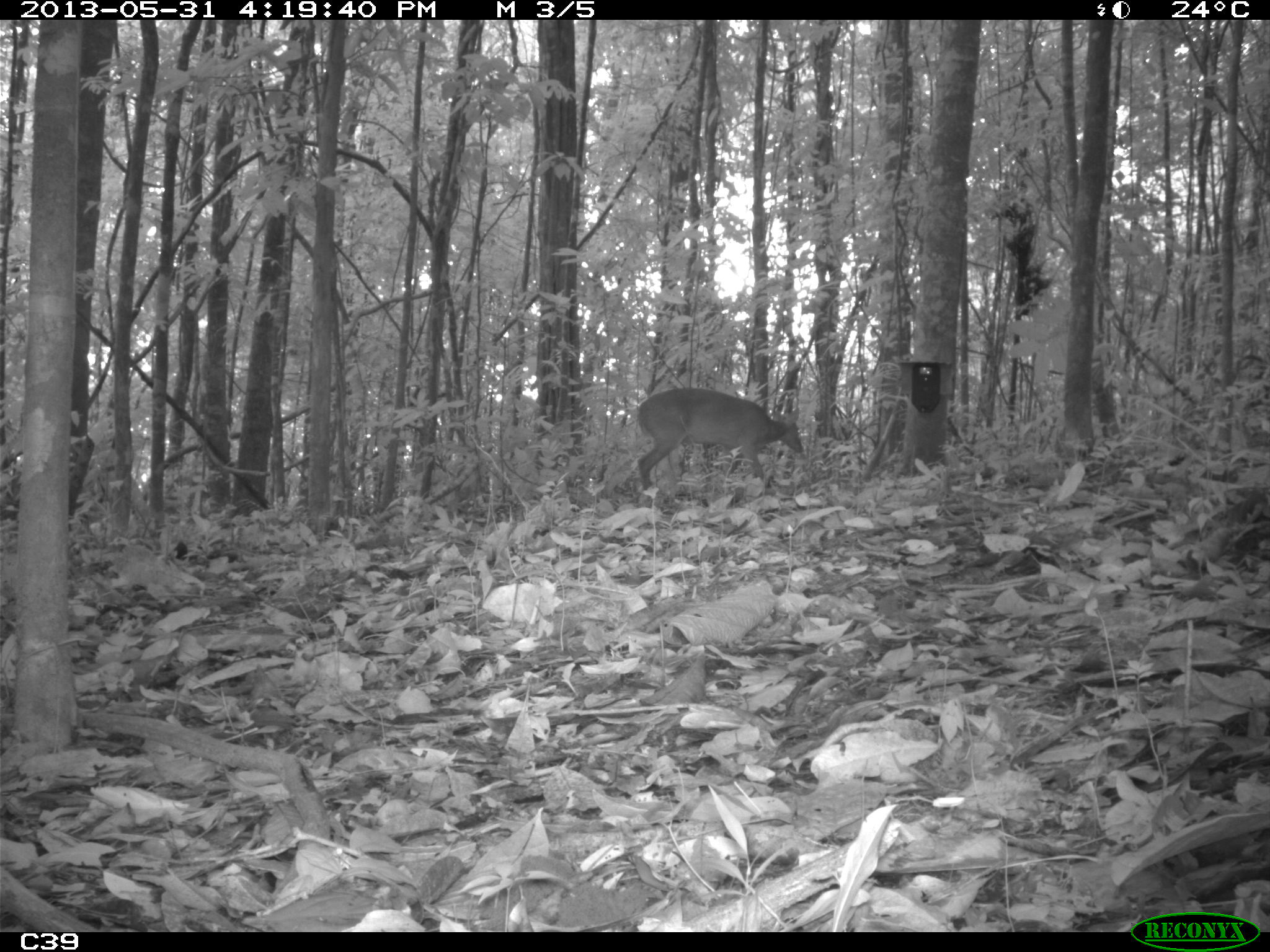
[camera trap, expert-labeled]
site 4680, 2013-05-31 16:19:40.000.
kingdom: Animalia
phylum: Chordata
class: Mammalia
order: Artiodactyla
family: Cervidae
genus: Mazama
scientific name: Mazama americana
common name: red brocket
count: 1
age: adult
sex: male